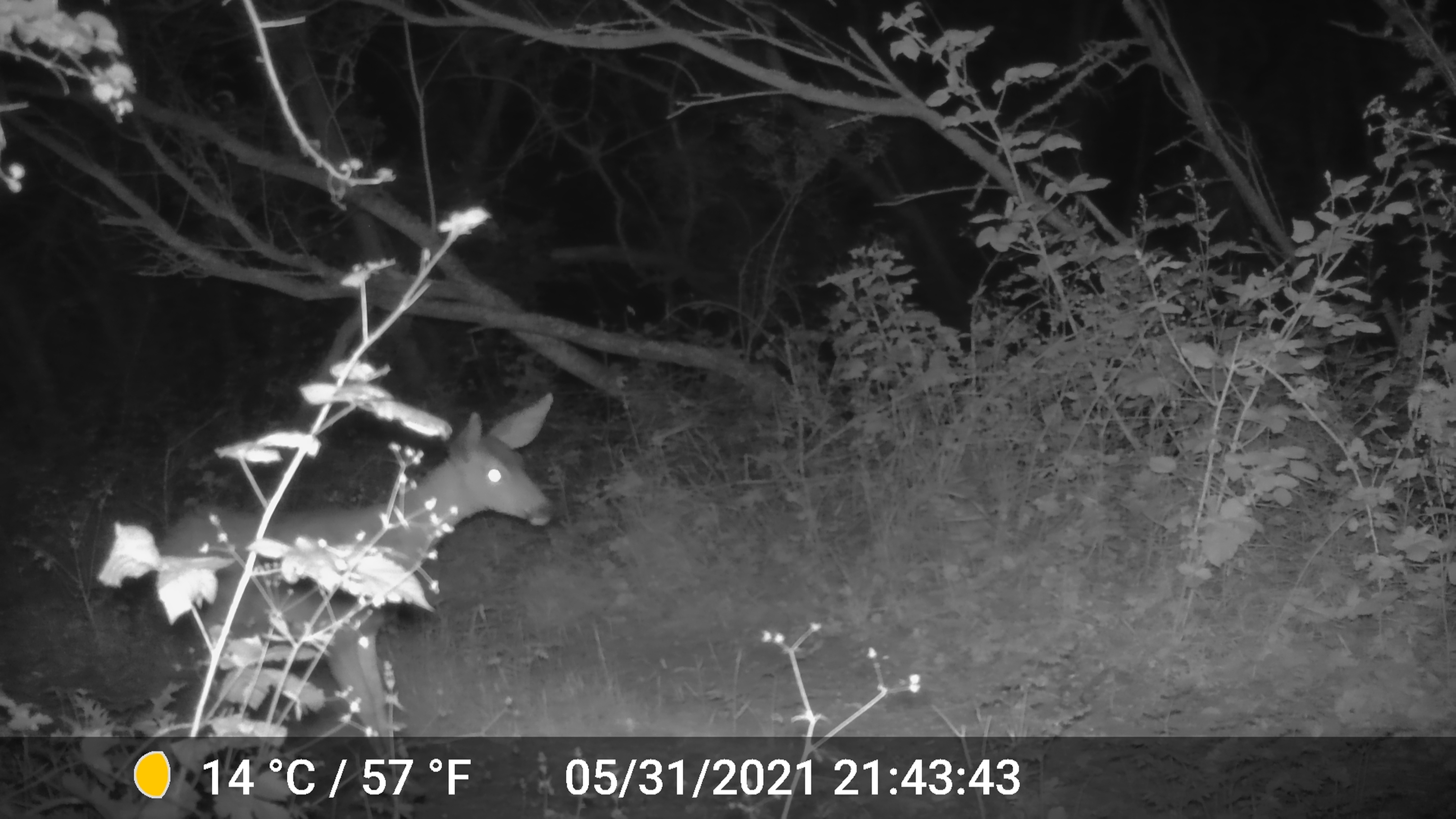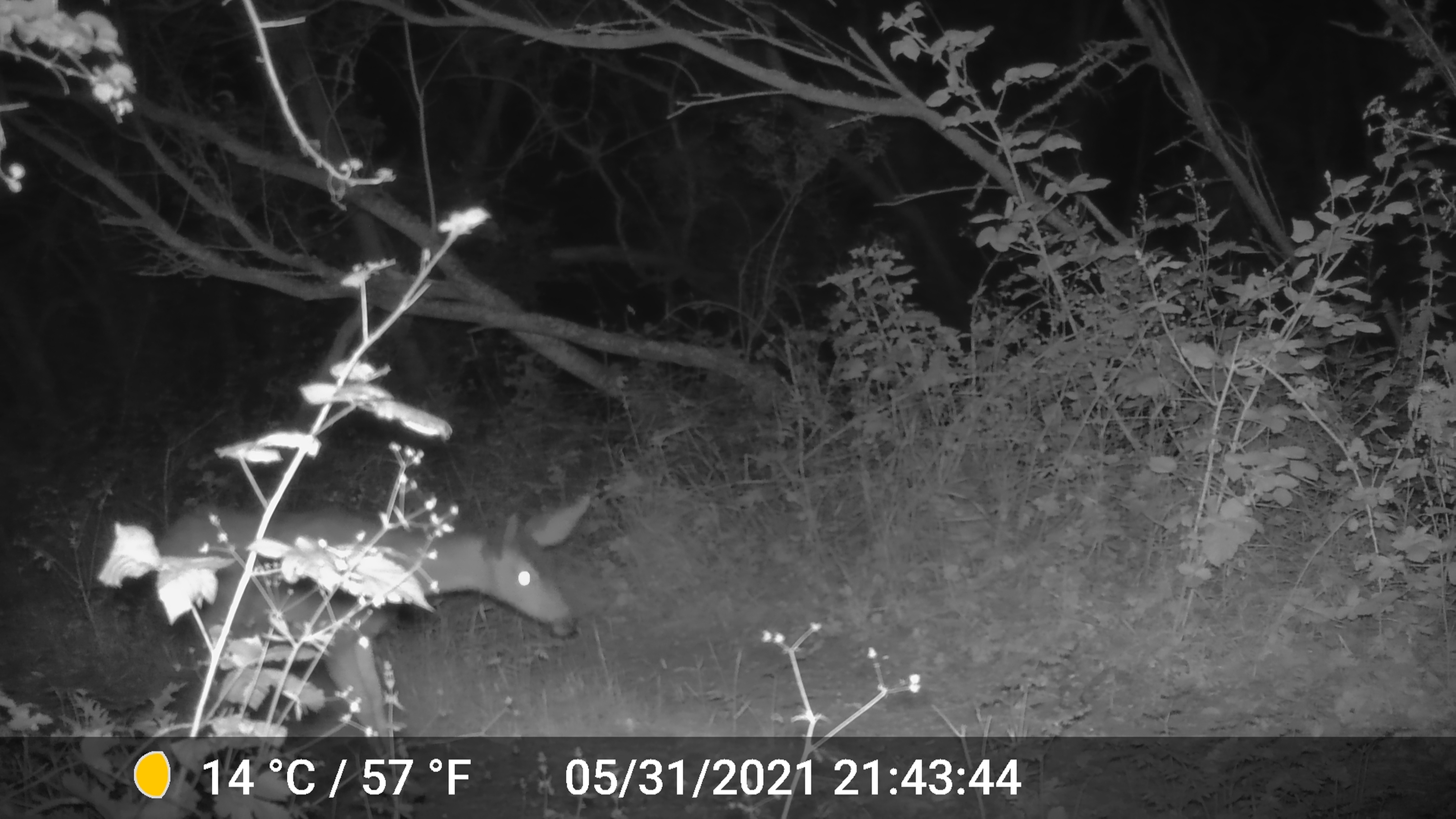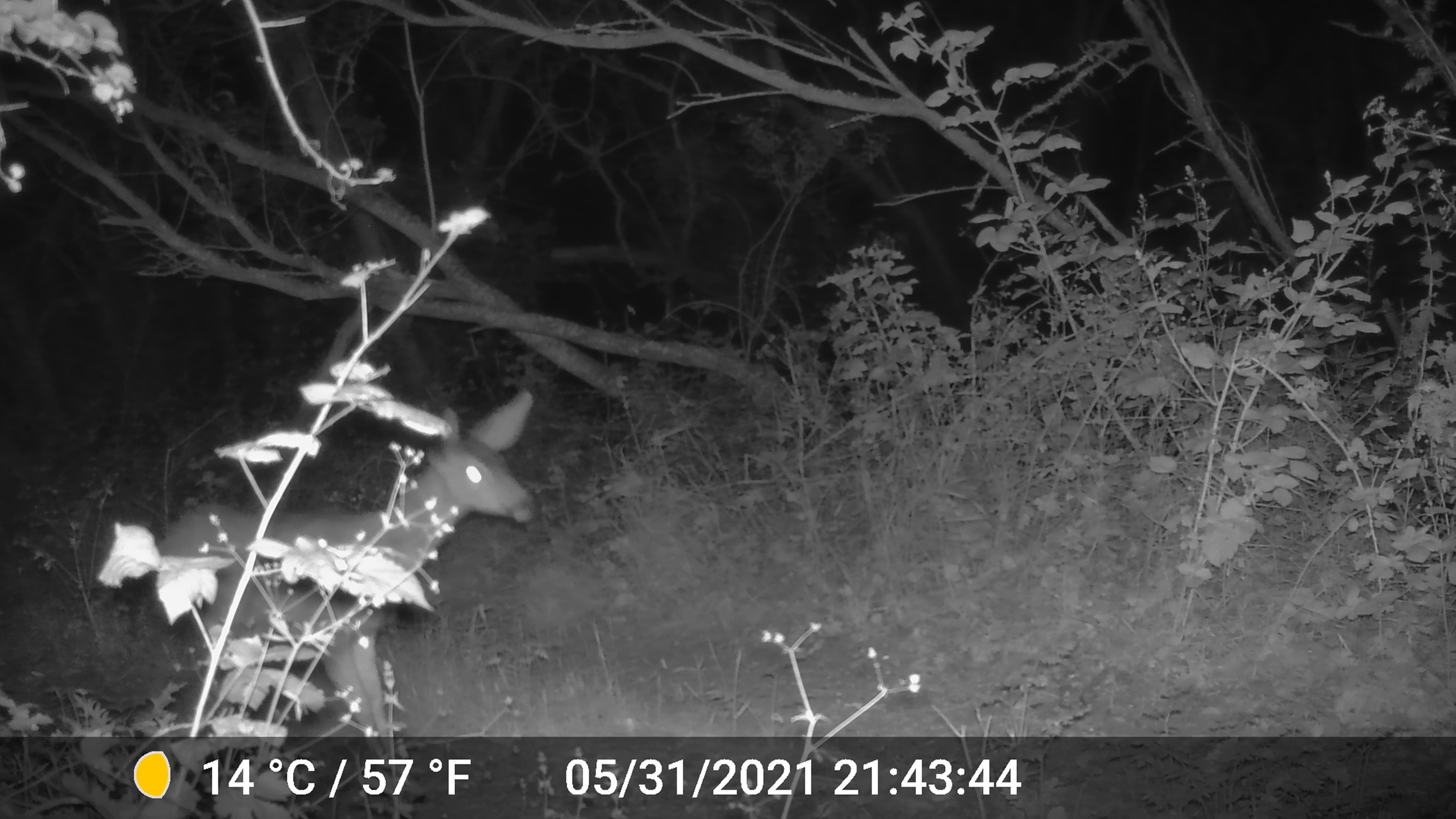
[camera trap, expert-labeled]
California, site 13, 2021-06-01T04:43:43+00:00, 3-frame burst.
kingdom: Animalia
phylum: Chordata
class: Mammalia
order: Artiodactyla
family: Cervidae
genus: Odocoileus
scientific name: Odocoileus hemionus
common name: mule deer